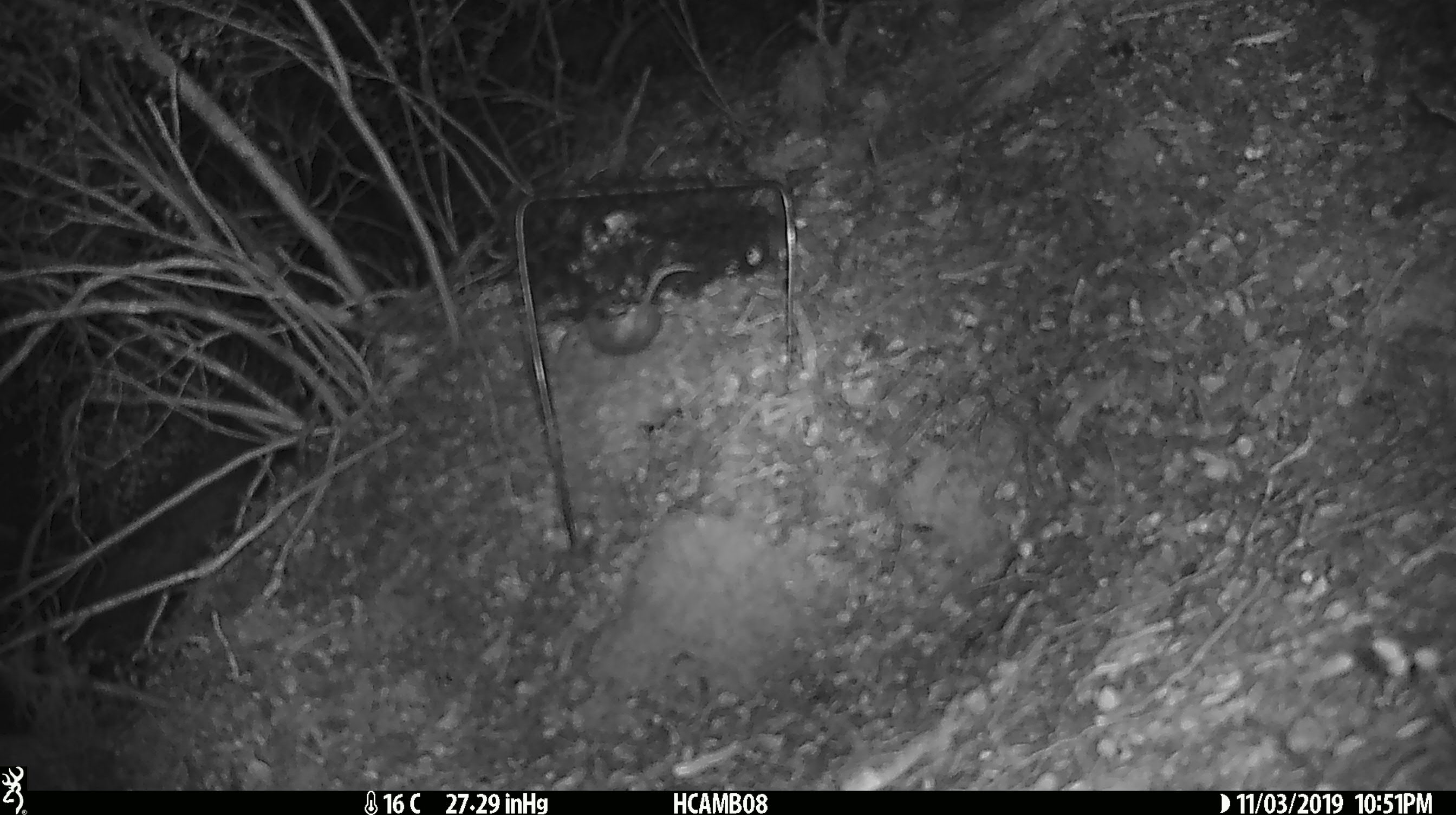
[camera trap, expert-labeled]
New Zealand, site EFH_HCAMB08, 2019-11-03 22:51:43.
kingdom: Animalia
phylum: Chordata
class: Mammalia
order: Rodentia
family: Muridae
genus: Mus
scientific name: Mus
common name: mouse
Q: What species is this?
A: Mouse (Mus).